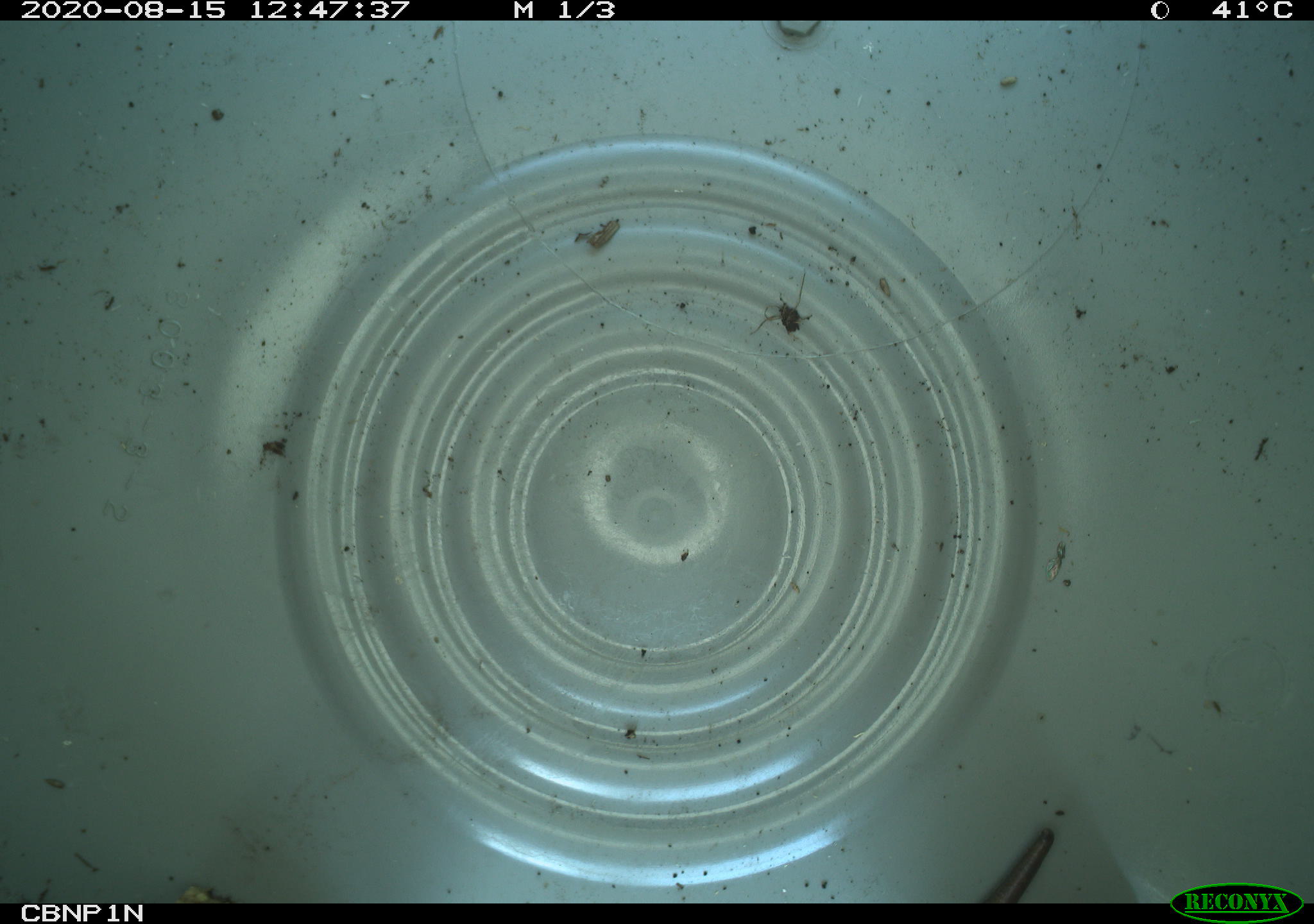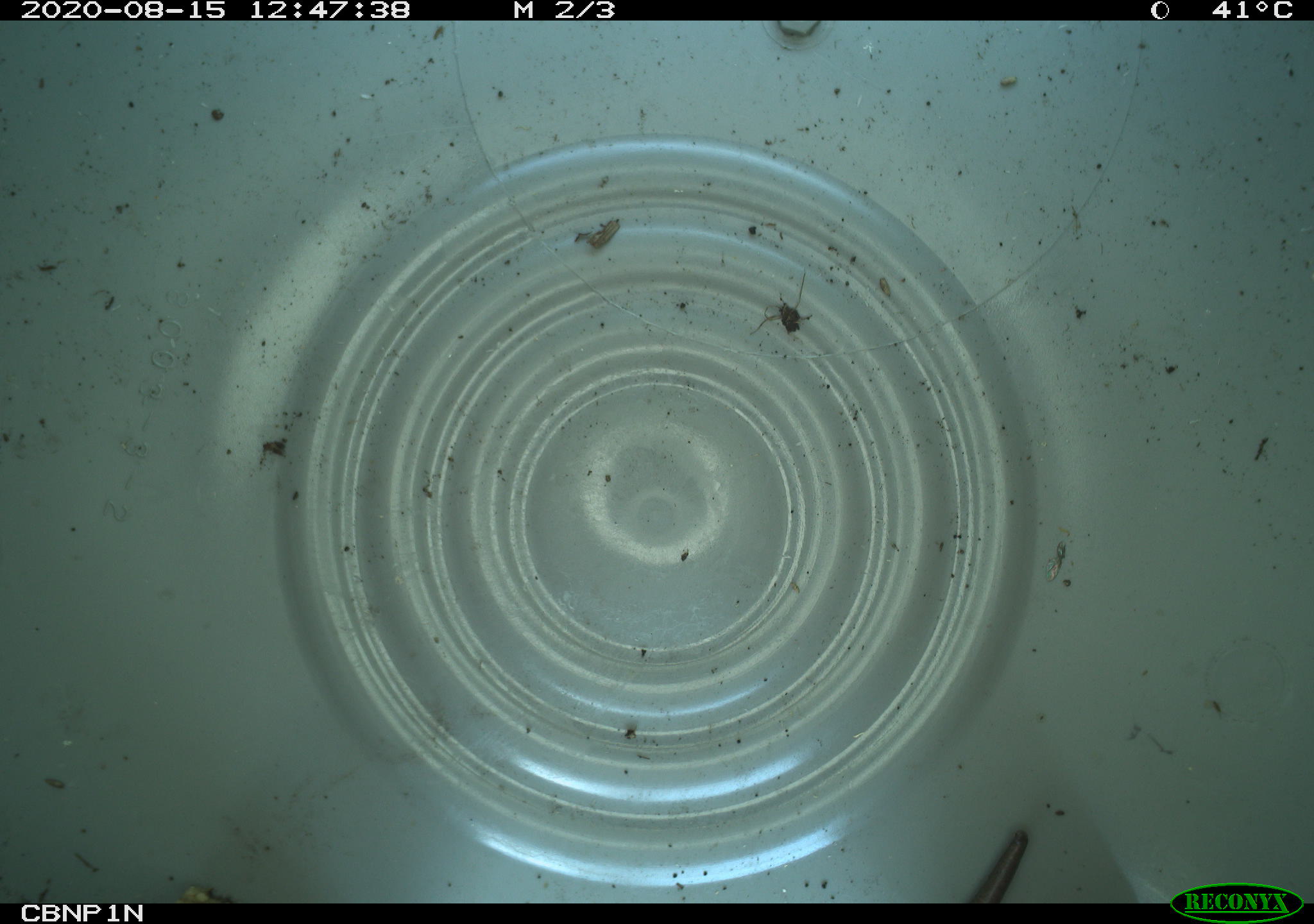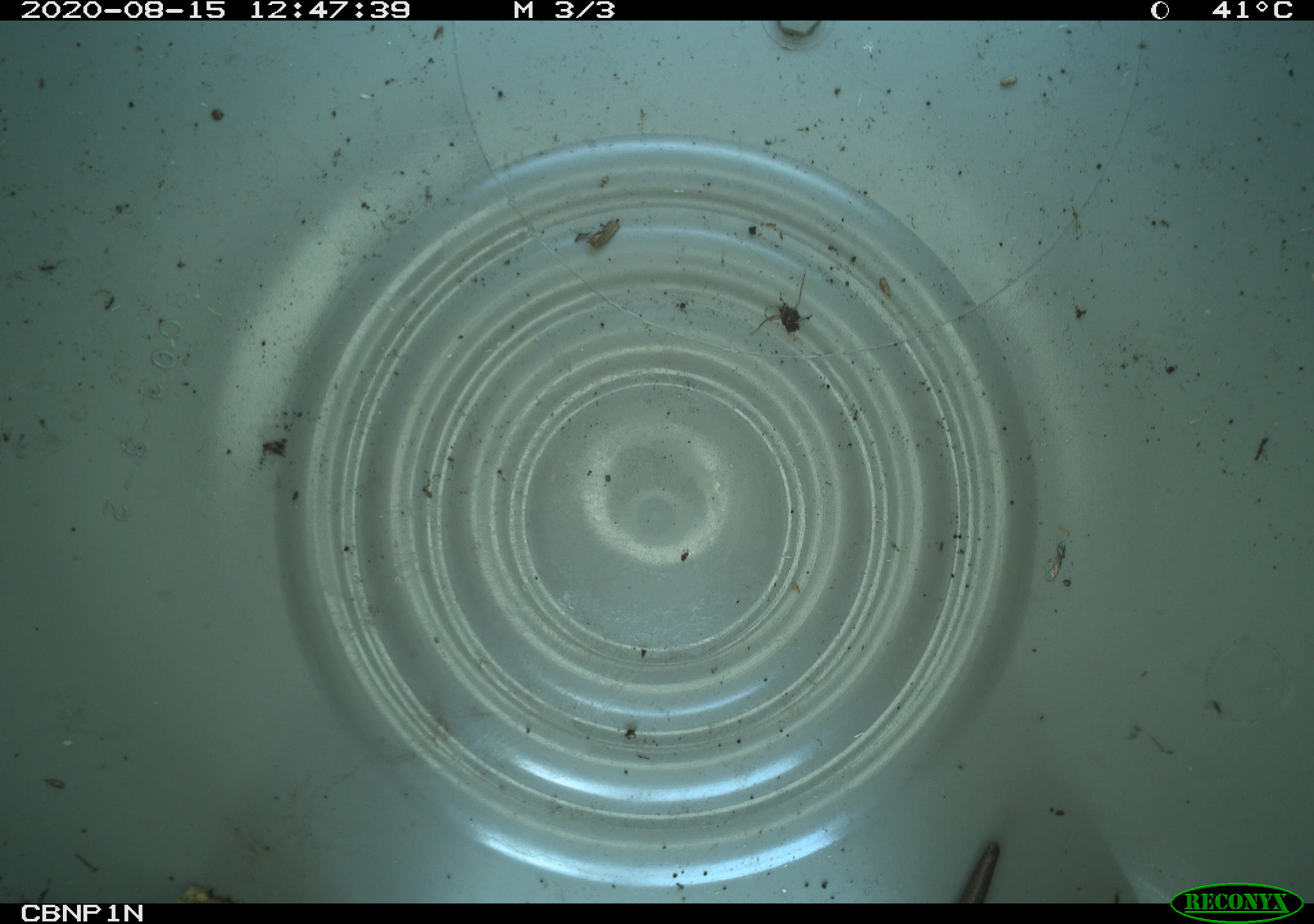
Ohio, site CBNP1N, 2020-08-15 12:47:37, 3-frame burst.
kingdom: Animalia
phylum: Chordata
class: Reptilia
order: Squamata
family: Scincidae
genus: Plestiodon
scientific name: Plestiodon fasciatus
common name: common five-lined skink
Common five-lined skink (Plestiodon fasciatus).